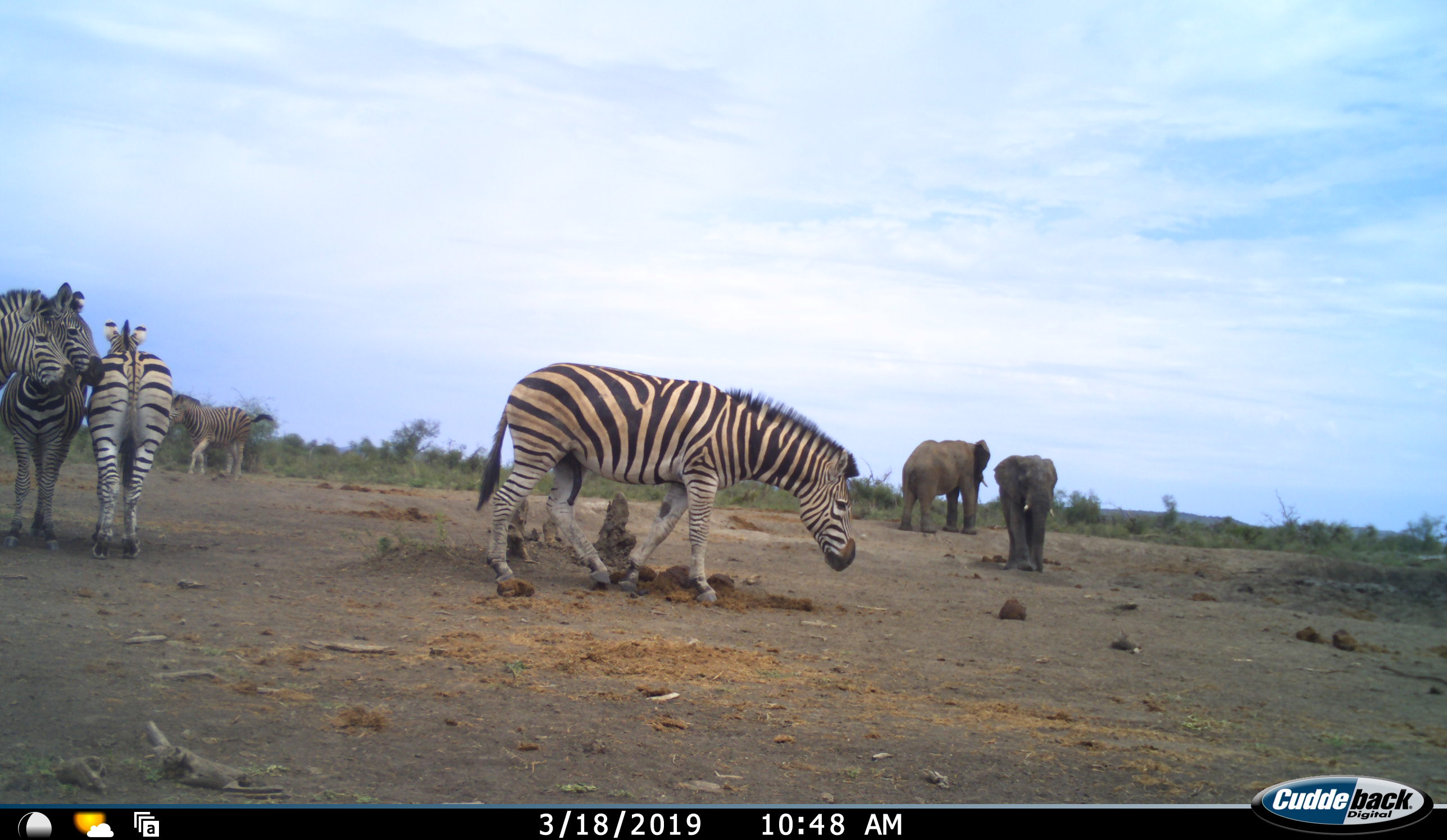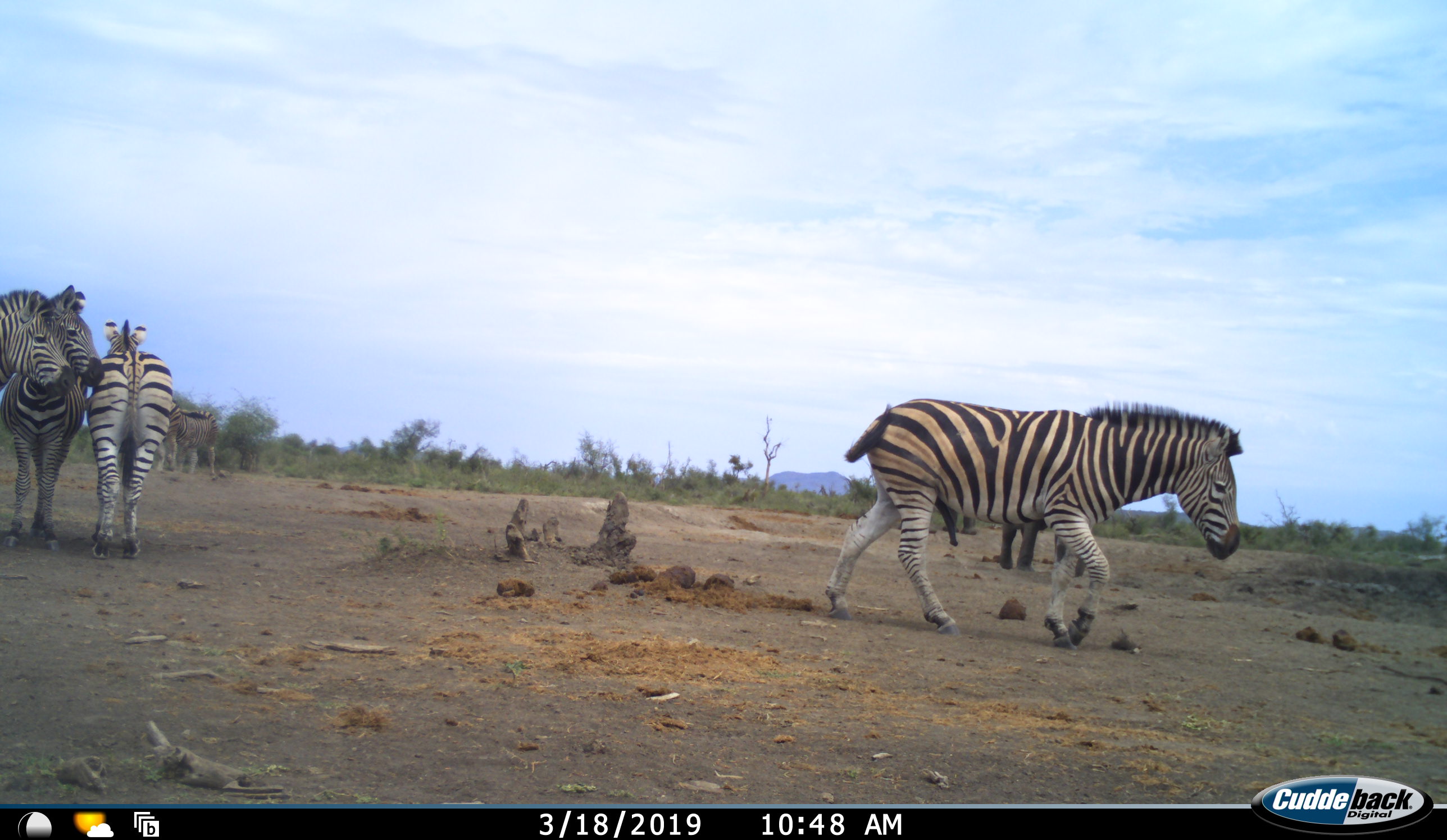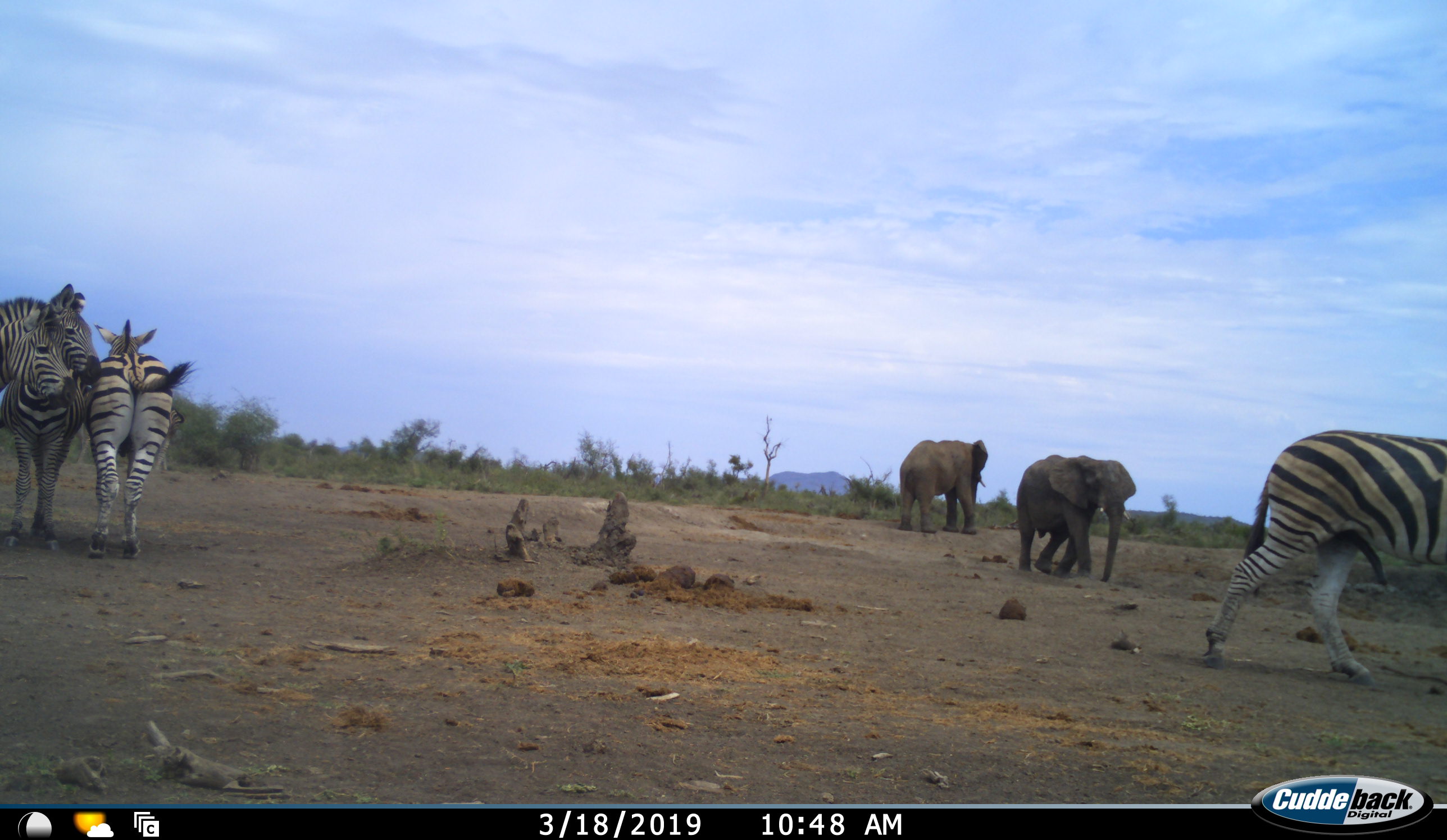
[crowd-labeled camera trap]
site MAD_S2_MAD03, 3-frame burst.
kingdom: Animalia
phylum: Chordata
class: Mammalia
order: Proboscidea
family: Elephantidae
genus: Loxodonta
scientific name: Loxodonta africana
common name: african bush elephant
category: elephant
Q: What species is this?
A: Elephant (african bush elephant) (Loxodonta africana).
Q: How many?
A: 2.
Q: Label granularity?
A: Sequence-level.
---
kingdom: Animalia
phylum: Chordata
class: Mammalia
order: Perissodactyla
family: Equidae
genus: Equus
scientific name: Equus quagga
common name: plains zebra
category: zebraplains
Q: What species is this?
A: Zebraplains (plains zebra) (Equus quagga).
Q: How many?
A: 5.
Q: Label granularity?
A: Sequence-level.